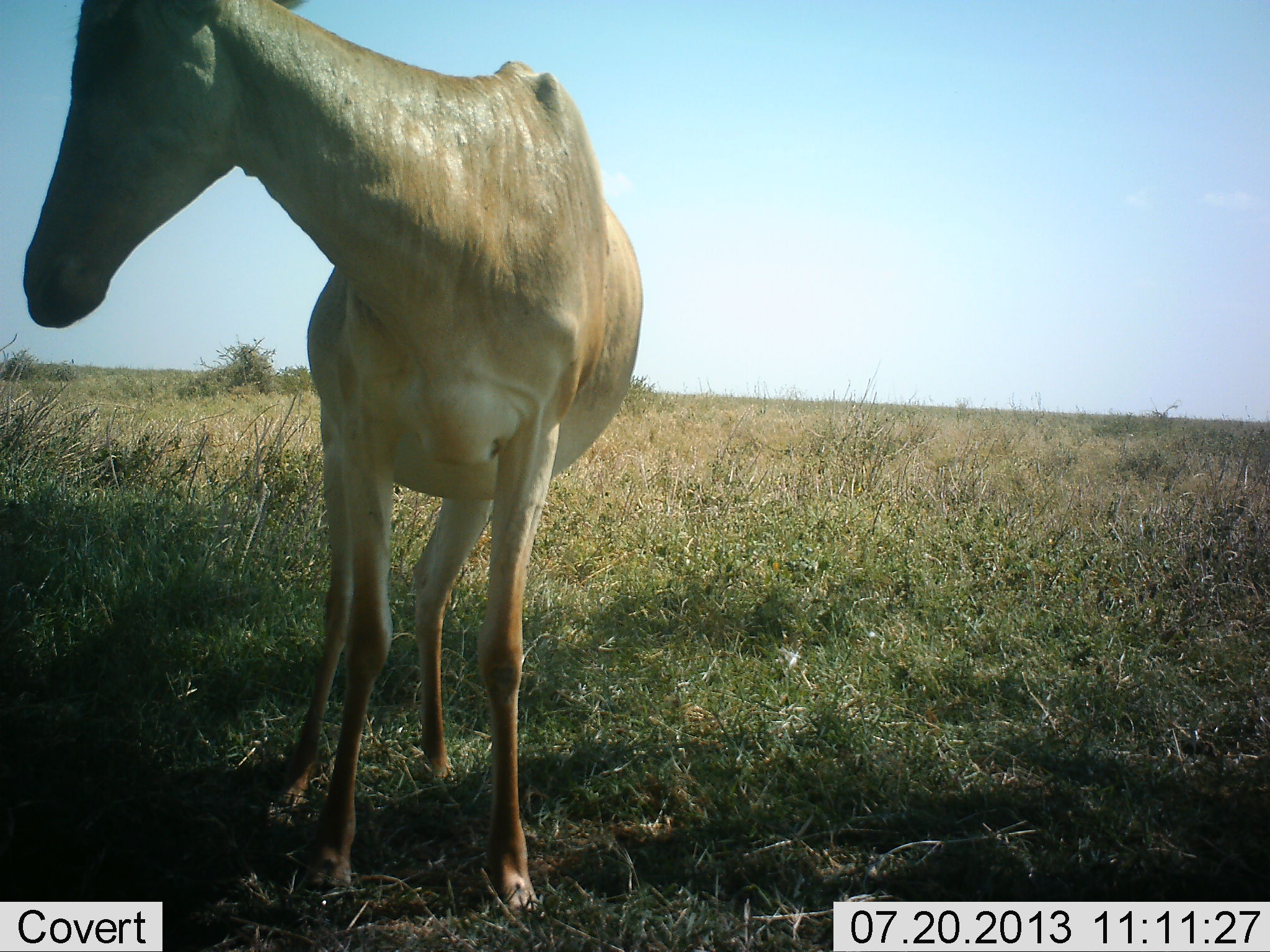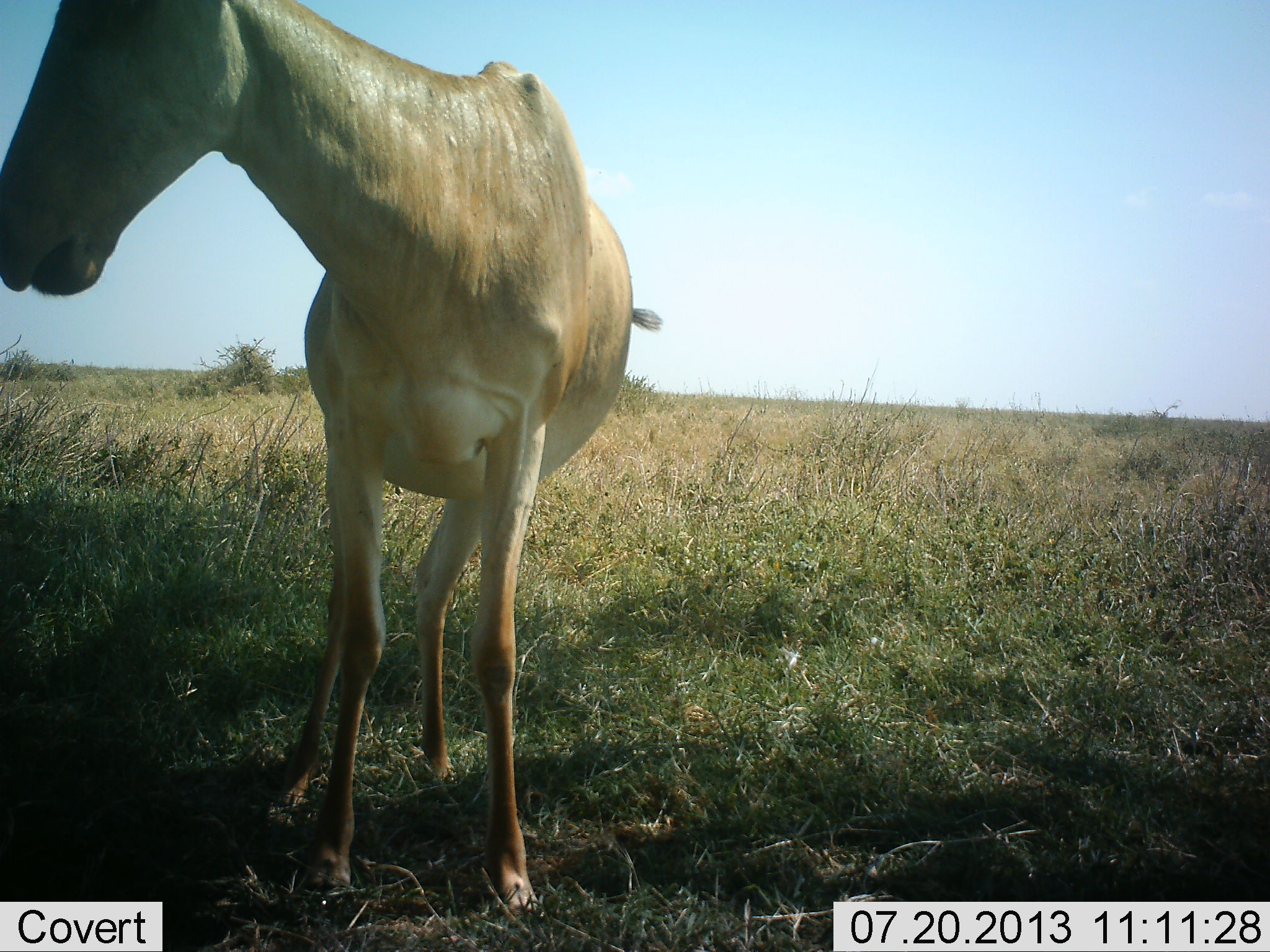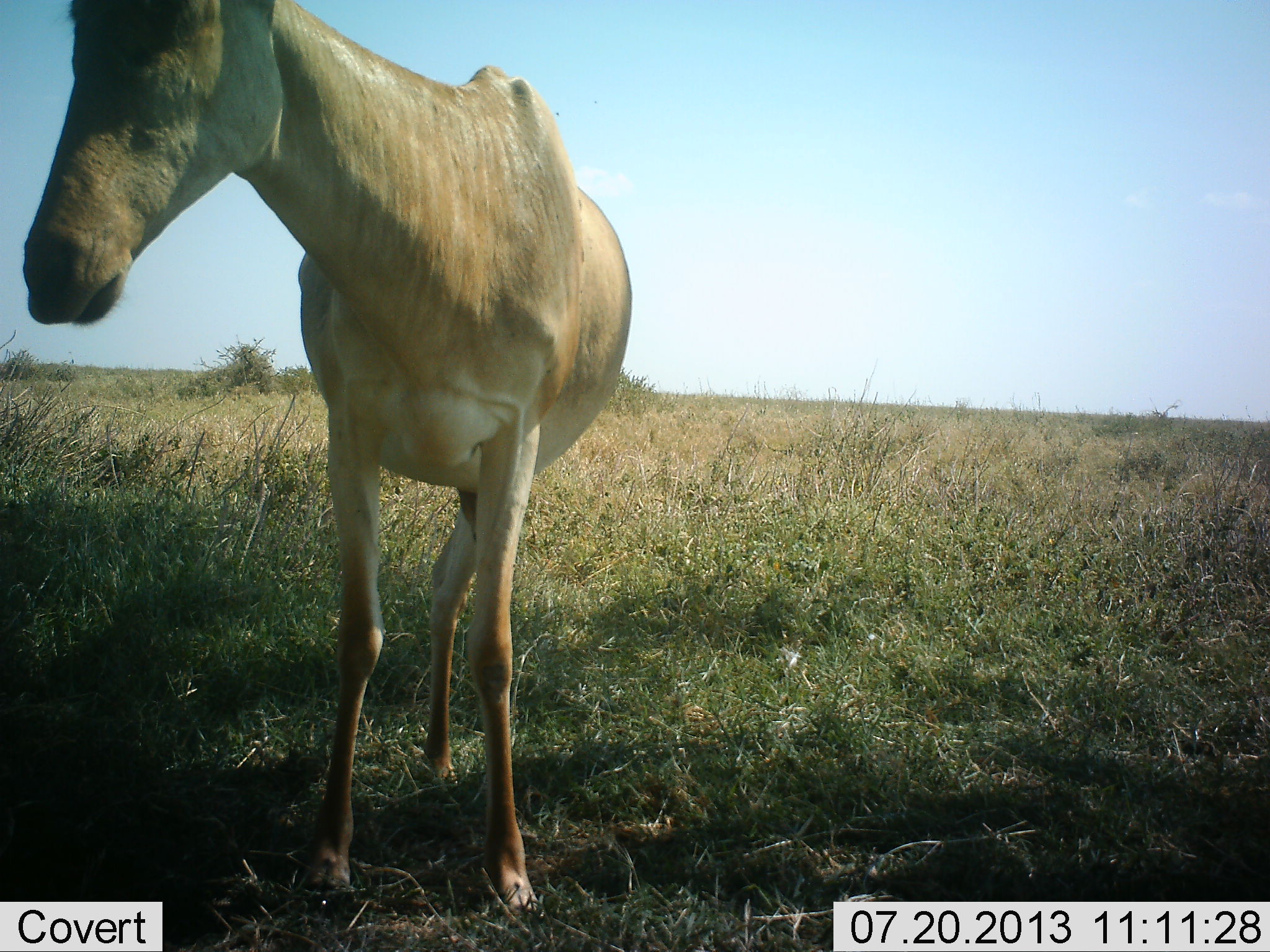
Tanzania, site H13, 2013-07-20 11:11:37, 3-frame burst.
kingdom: Animalia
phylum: Chordata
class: Mammalia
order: Artiodactyla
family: Bovidae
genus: Alcelaphus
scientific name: Alcelaphus buselaphus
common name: hartebeest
Hartebeest (Alcelaphus buselaphus), count 1. Behavior (volunteer vote fractions): standing 94%, resting 0%, moving 6%, interacting 0%. Young present (vote fraction): 0%. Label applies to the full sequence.